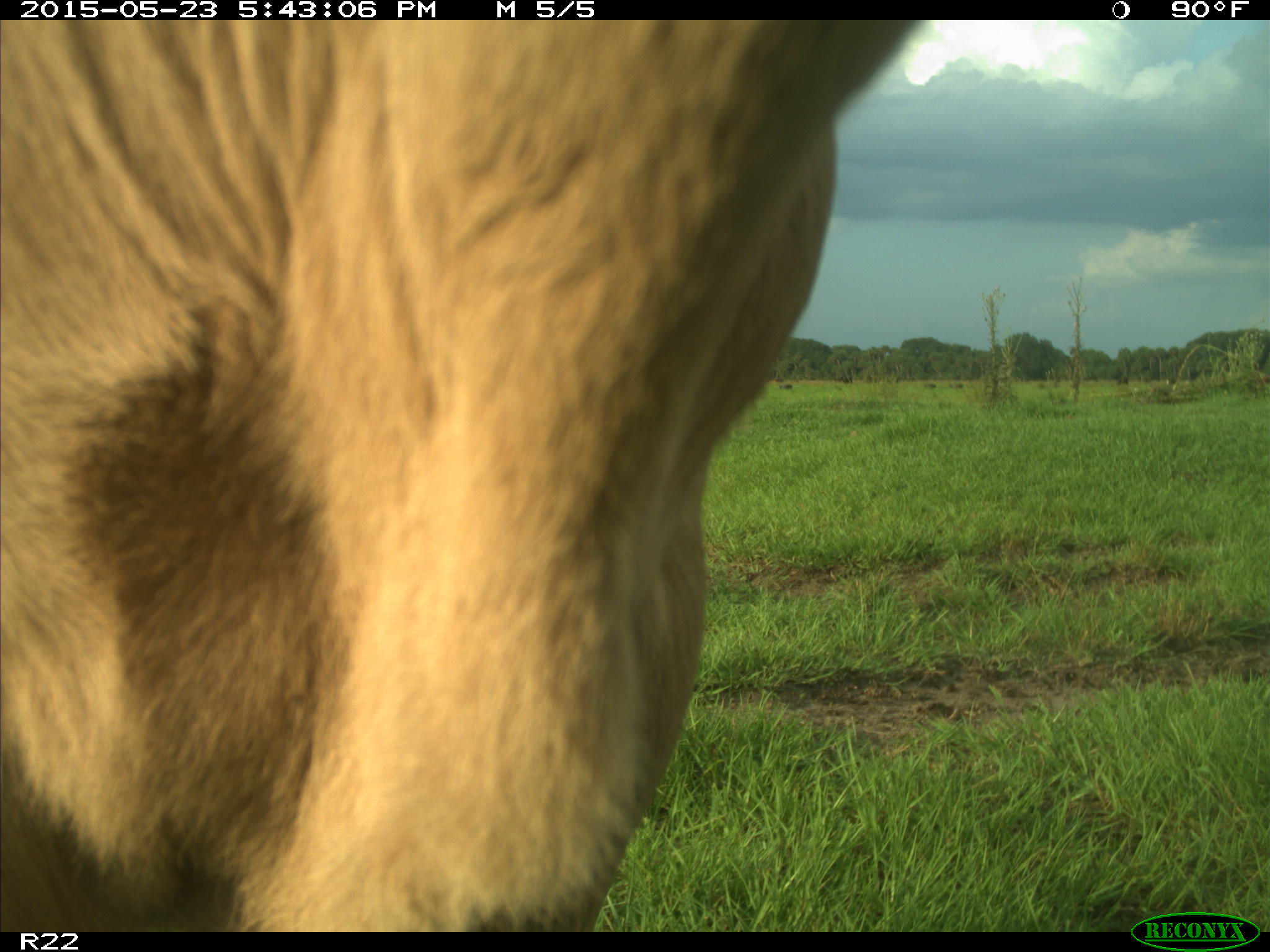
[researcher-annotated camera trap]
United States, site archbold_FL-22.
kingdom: Animalia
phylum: Chordata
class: Mammalia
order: Artiodactyla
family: Bovidae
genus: Bos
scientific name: Bos taurus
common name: domestic cow